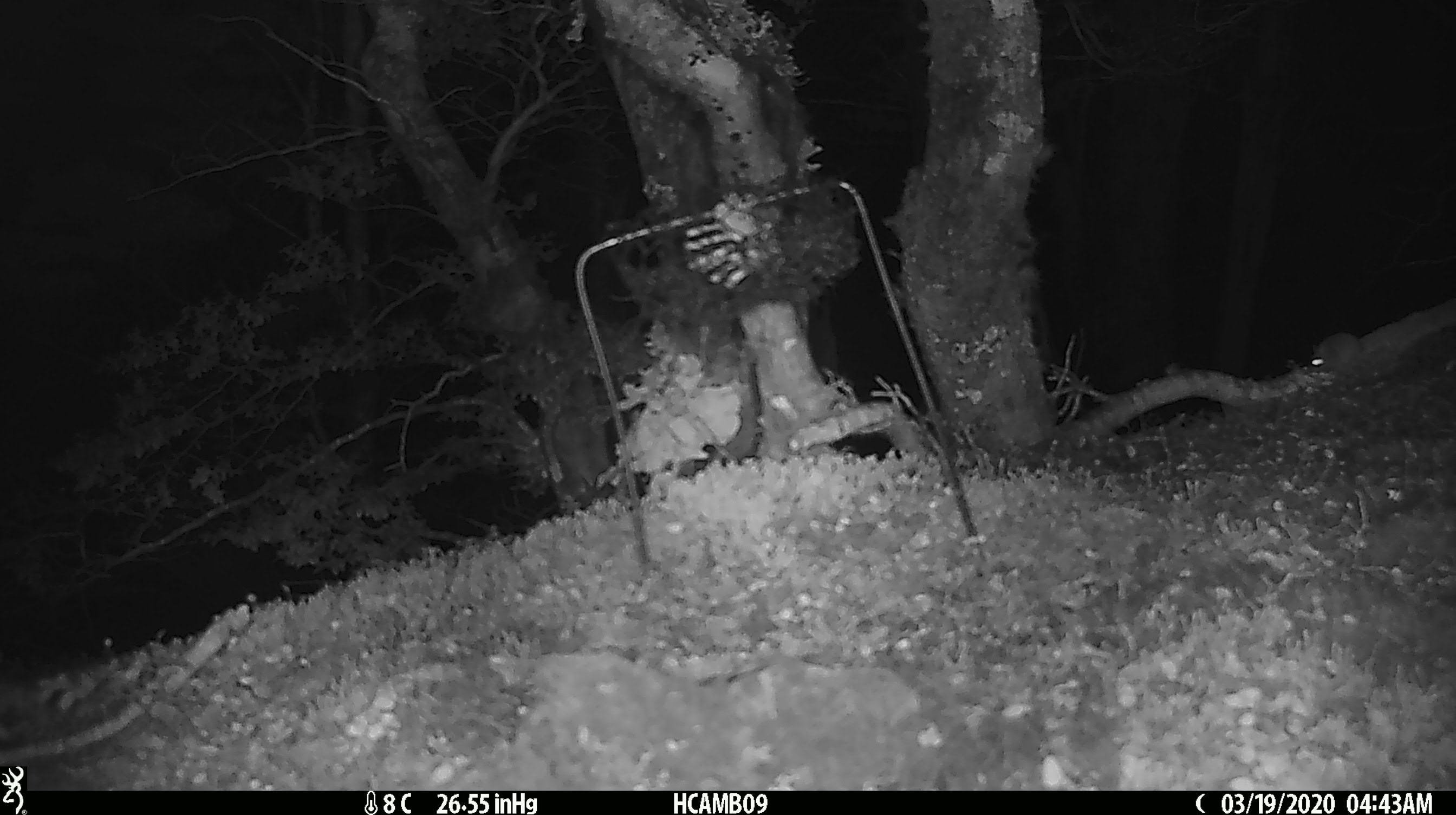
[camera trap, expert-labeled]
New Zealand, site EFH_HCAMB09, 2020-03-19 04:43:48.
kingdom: Animalia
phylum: Chordata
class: Mammalia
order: Rodentia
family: Muridae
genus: Mus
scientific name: Mus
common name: mouse